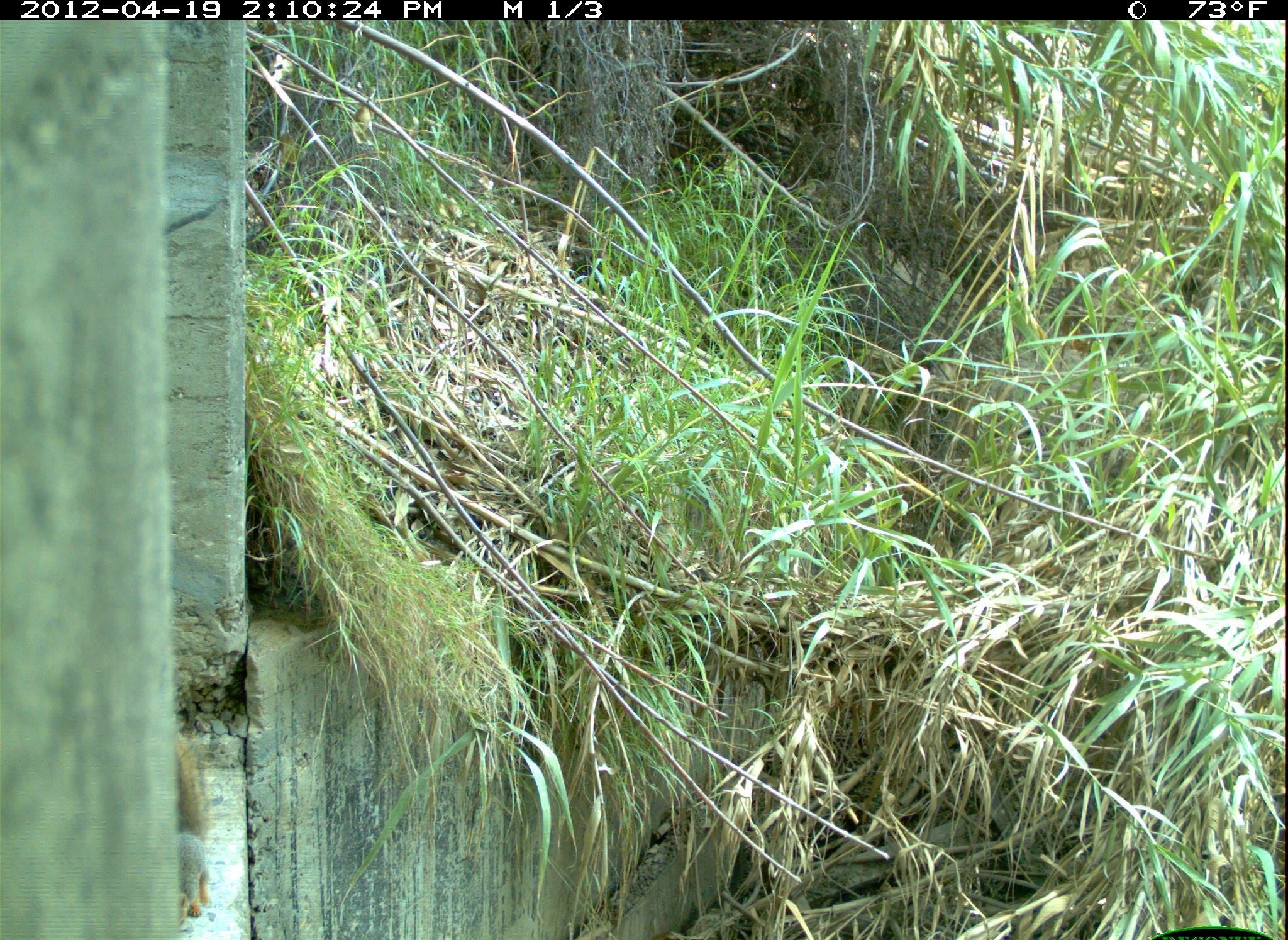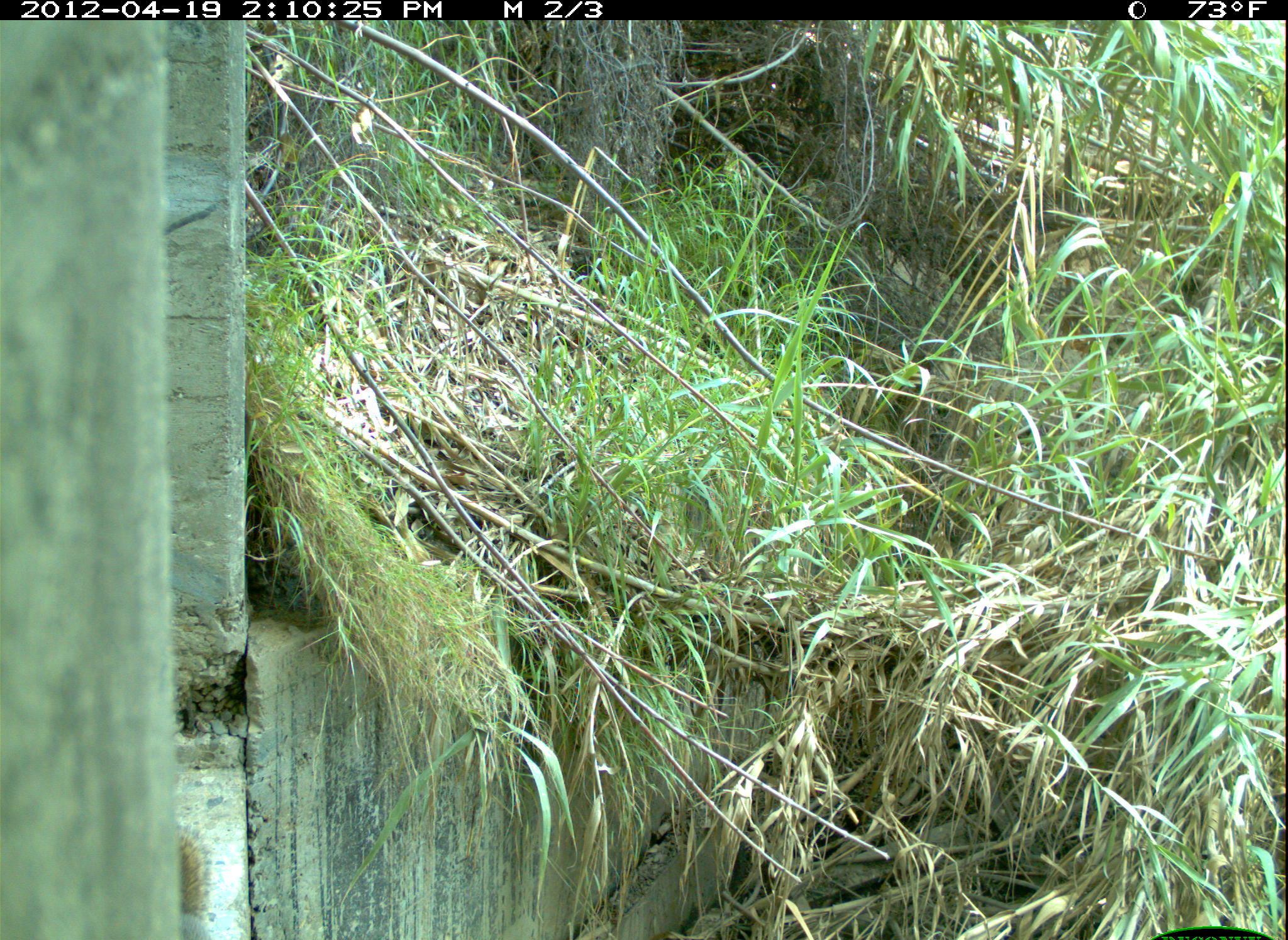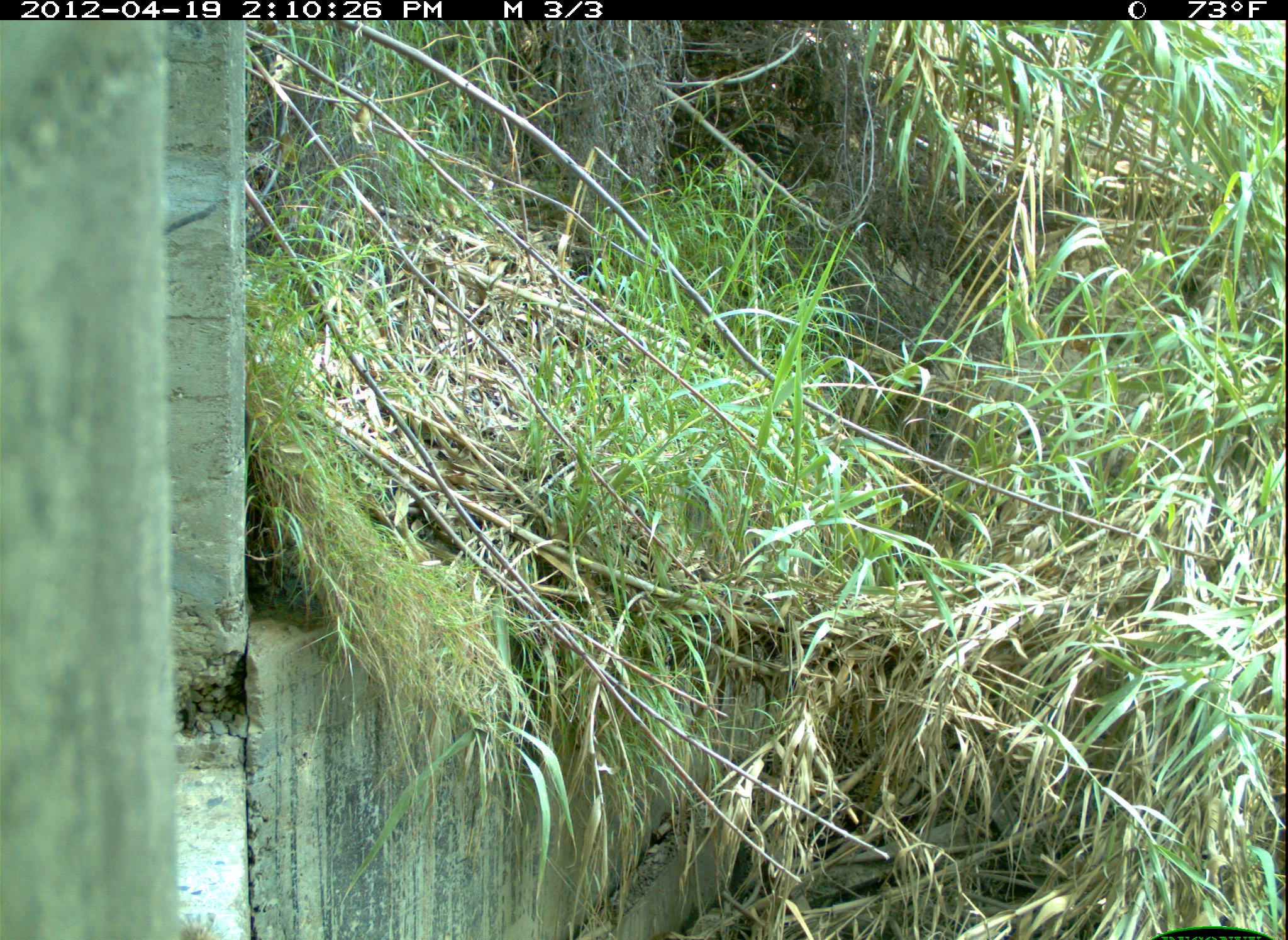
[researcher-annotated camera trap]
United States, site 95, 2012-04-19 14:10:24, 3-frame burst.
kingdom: Animalia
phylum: Chordata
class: Mammalia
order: Rodentia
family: Sciuridae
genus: Sciurus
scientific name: Sciurus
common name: squirrel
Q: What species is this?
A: Squirrel (Sciurus).